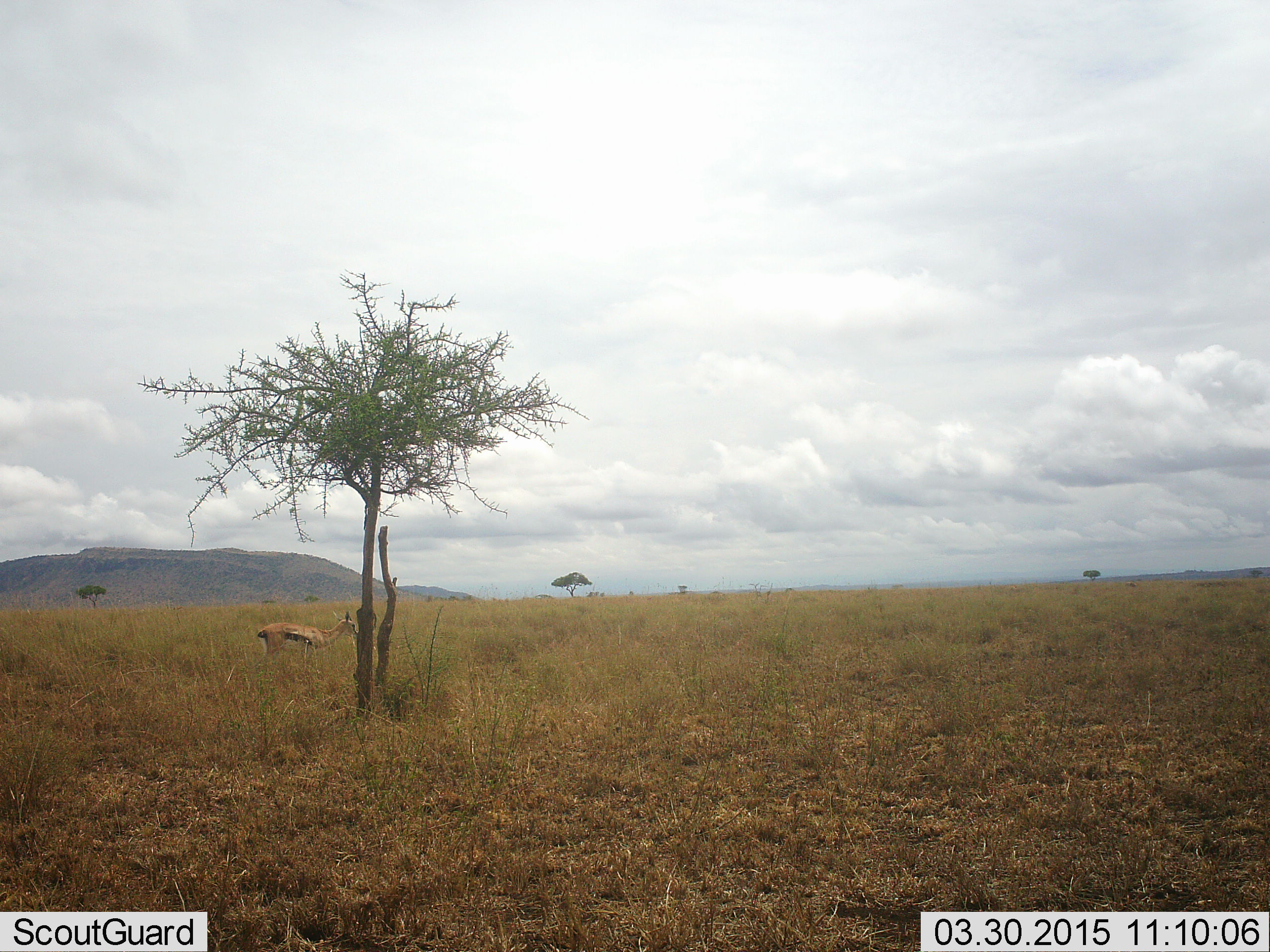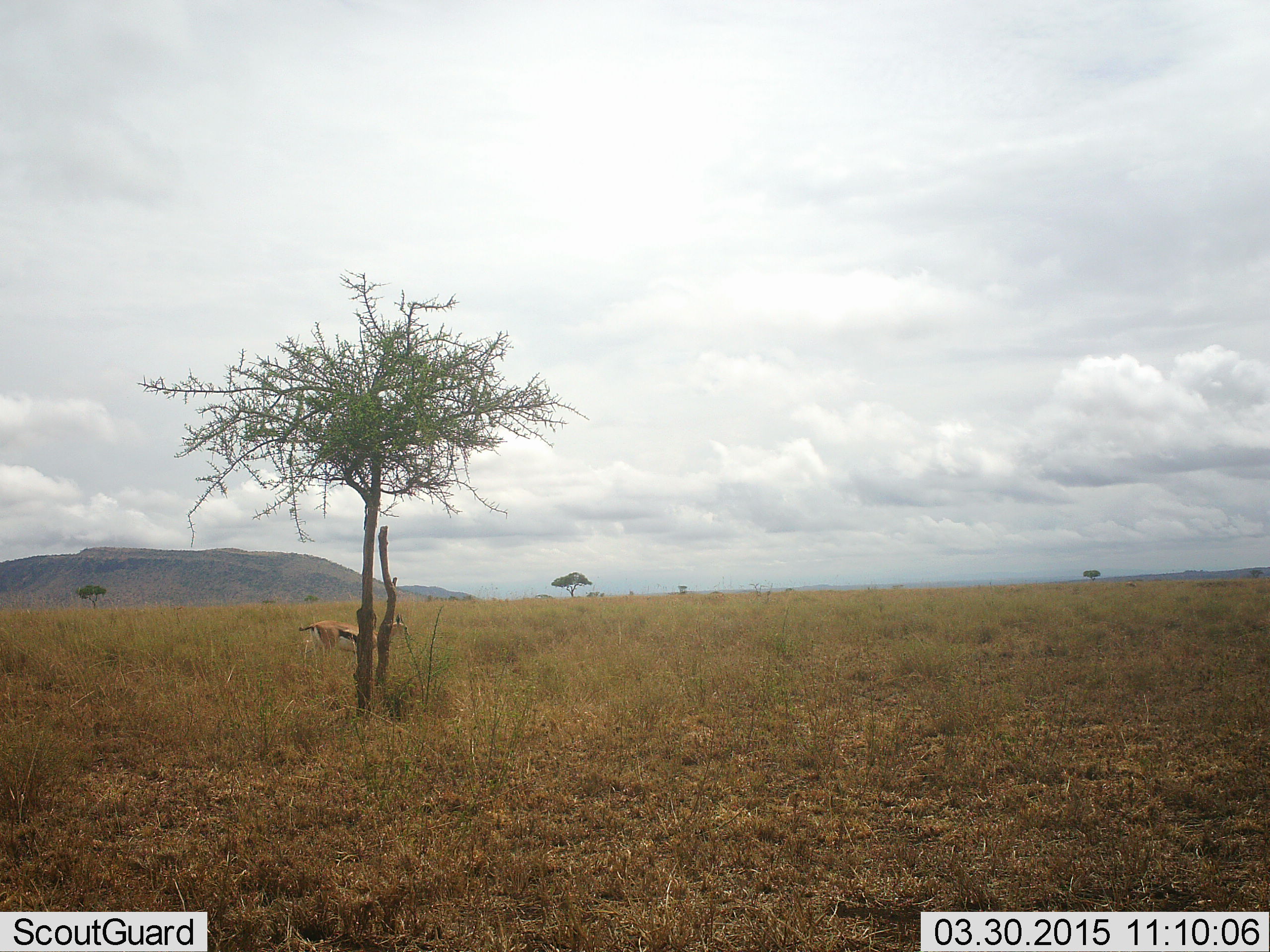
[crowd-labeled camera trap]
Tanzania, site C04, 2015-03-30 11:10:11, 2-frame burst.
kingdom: Animalia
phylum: Chordata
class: Mammalia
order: Artiodactyla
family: Bovidae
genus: Eudorcas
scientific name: Eudorcas thomsonii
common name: thomson's gazelle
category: gazellethomsons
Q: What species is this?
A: Gazellethomsons (thomson's gazelle) (Eudorcas thomsonii).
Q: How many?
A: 1.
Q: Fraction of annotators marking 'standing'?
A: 20%.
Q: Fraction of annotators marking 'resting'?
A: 0%.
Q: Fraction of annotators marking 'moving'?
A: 70%.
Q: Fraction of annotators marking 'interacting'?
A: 0%.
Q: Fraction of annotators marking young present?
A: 0%.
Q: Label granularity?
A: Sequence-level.